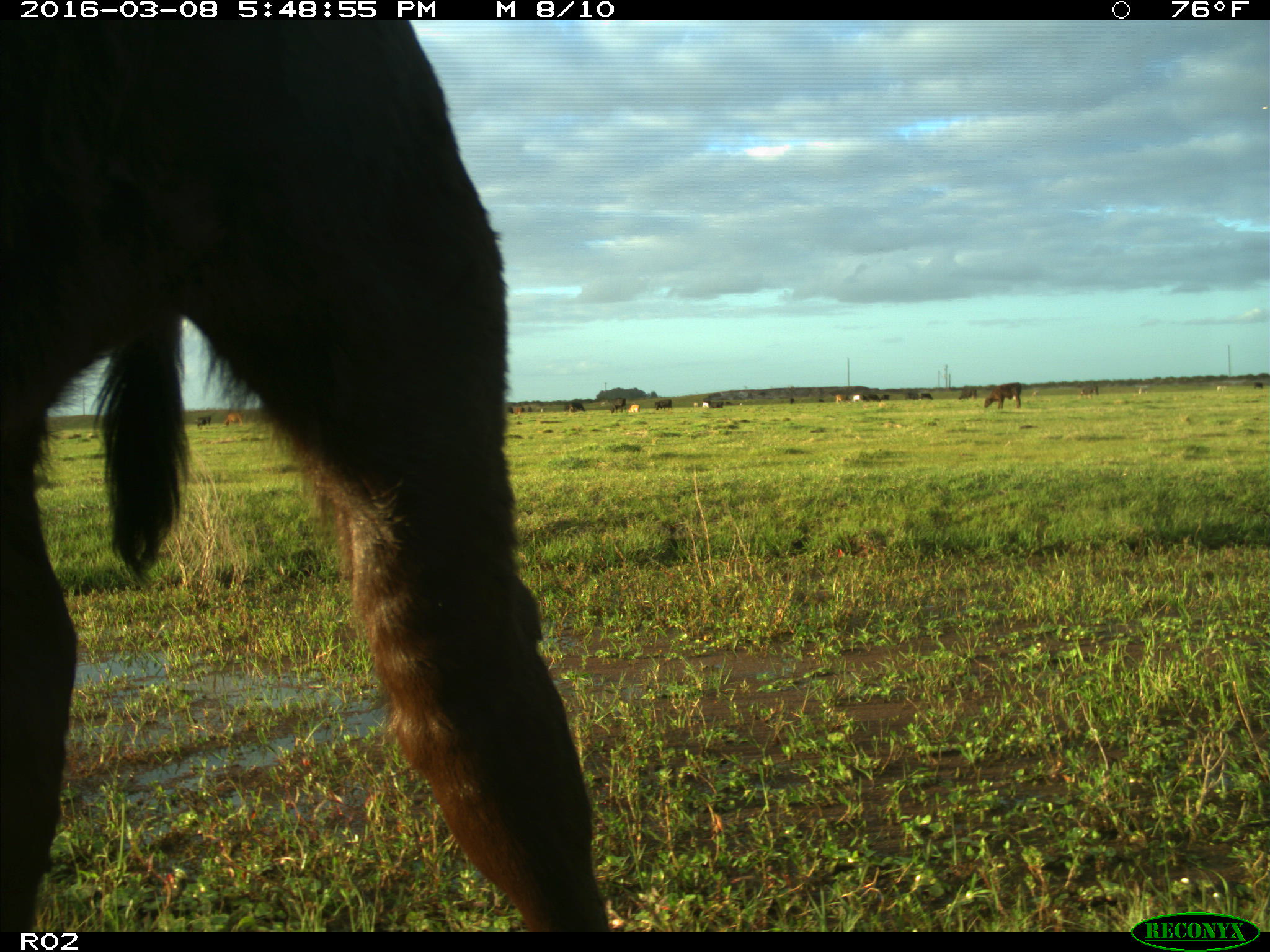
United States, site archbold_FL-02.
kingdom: Animalia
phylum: Chordata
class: Mammalia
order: Artiodactyla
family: Bovidae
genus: Bos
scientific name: Bos taurus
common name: domestic cow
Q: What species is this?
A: Bos taurus (domestic cow).